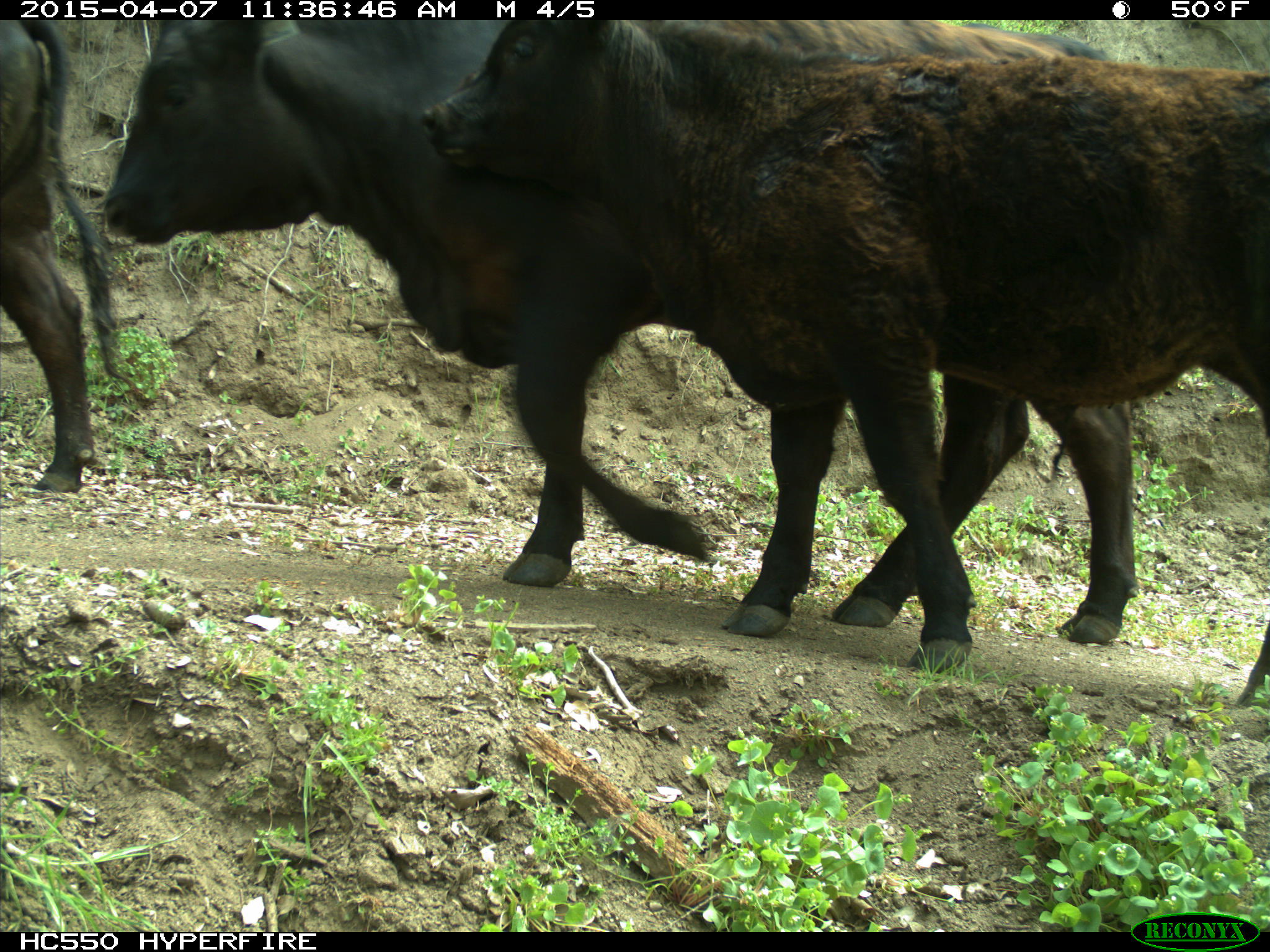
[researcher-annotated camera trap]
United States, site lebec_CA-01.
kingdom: Animalia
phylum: Chordata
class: Mammalia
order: Artiodactyla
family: Bovidae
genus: Bos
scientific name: Bos taurus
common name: domestic cow